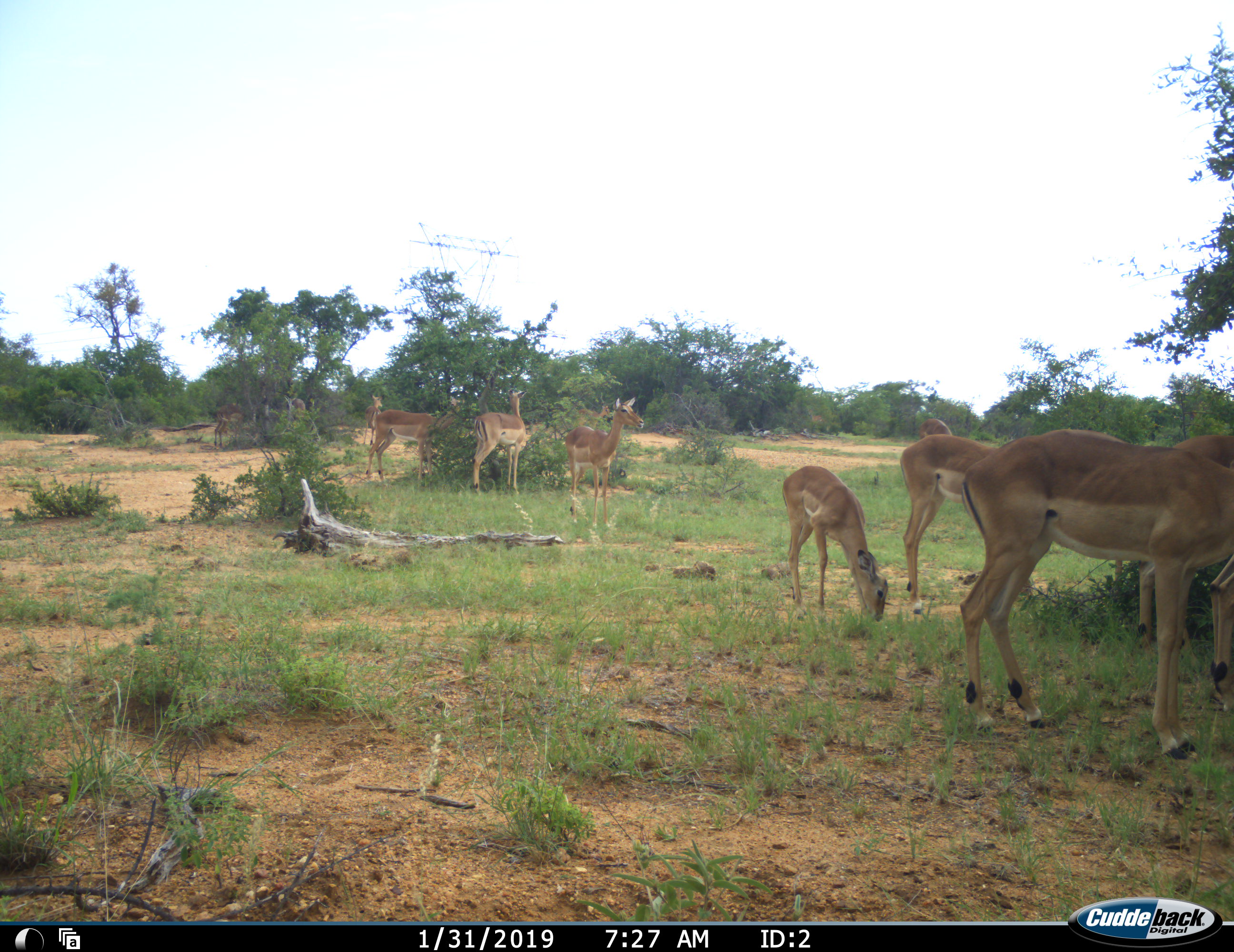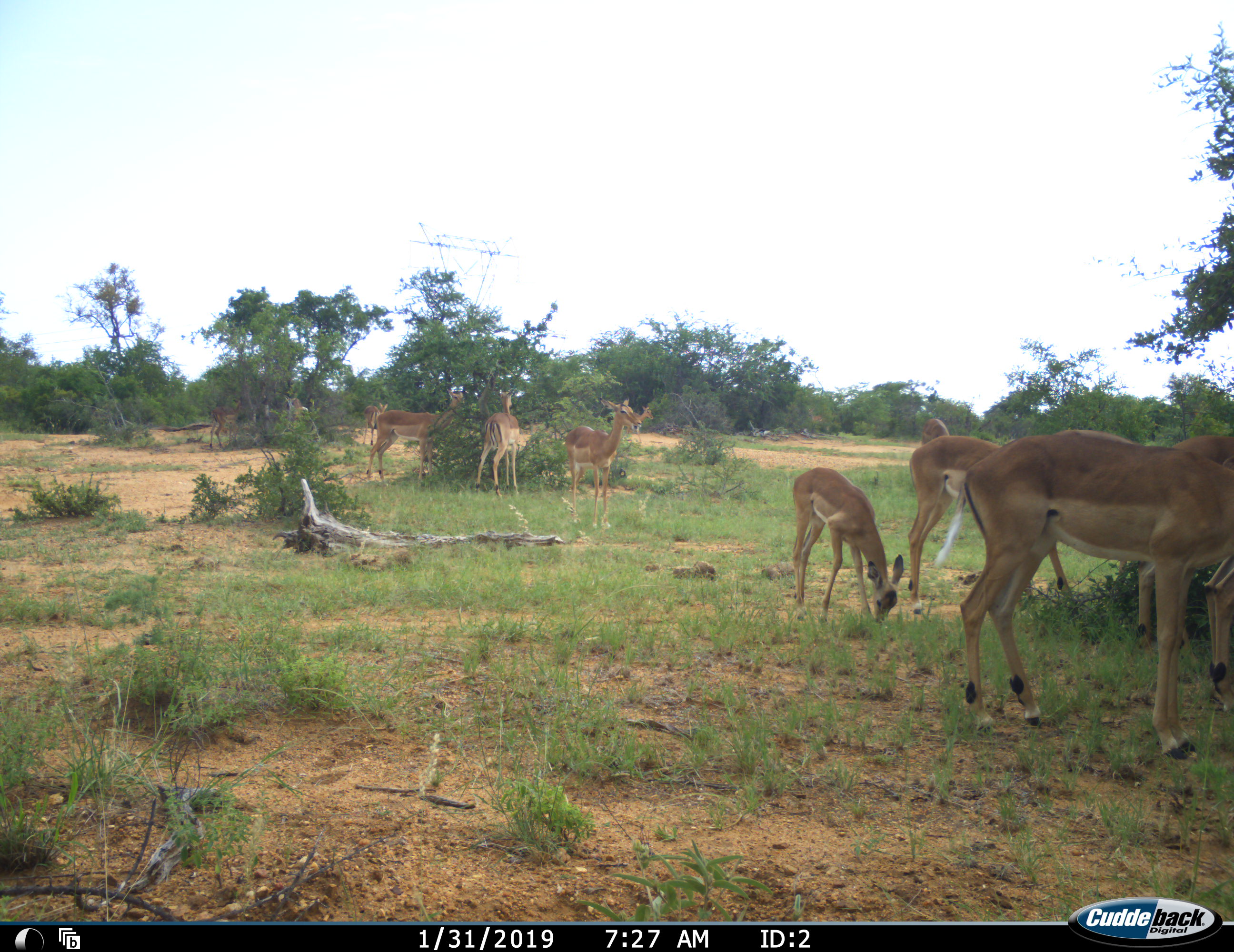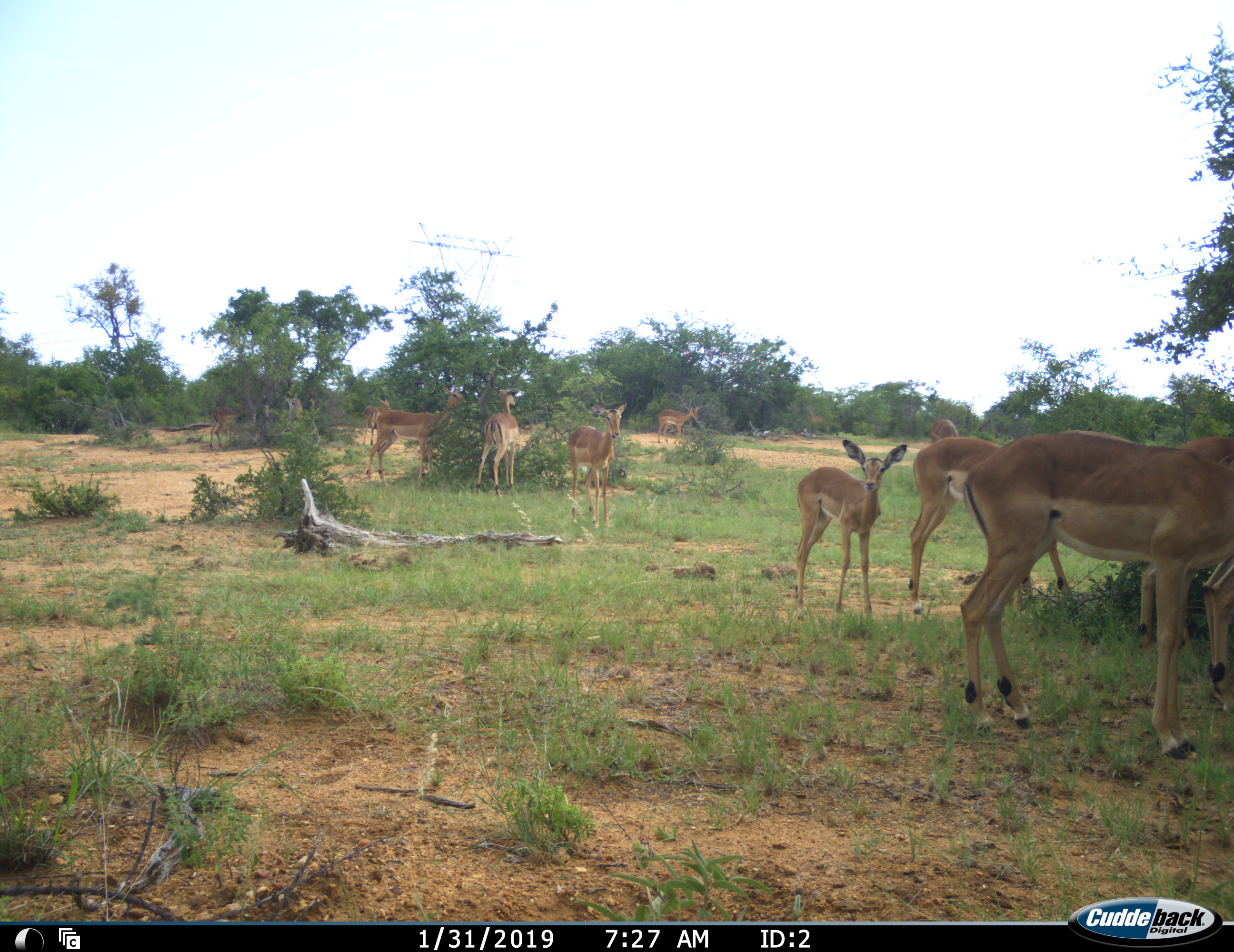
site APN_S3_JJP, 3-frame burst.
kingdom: Animalia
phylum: Chordata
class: Mammalia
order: Artiodactyla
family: Bovidae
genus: Aepyceros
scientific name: Aepyceros melampus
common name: impala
Impala (Aepyceros melampus), count 11-50. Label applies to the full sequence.